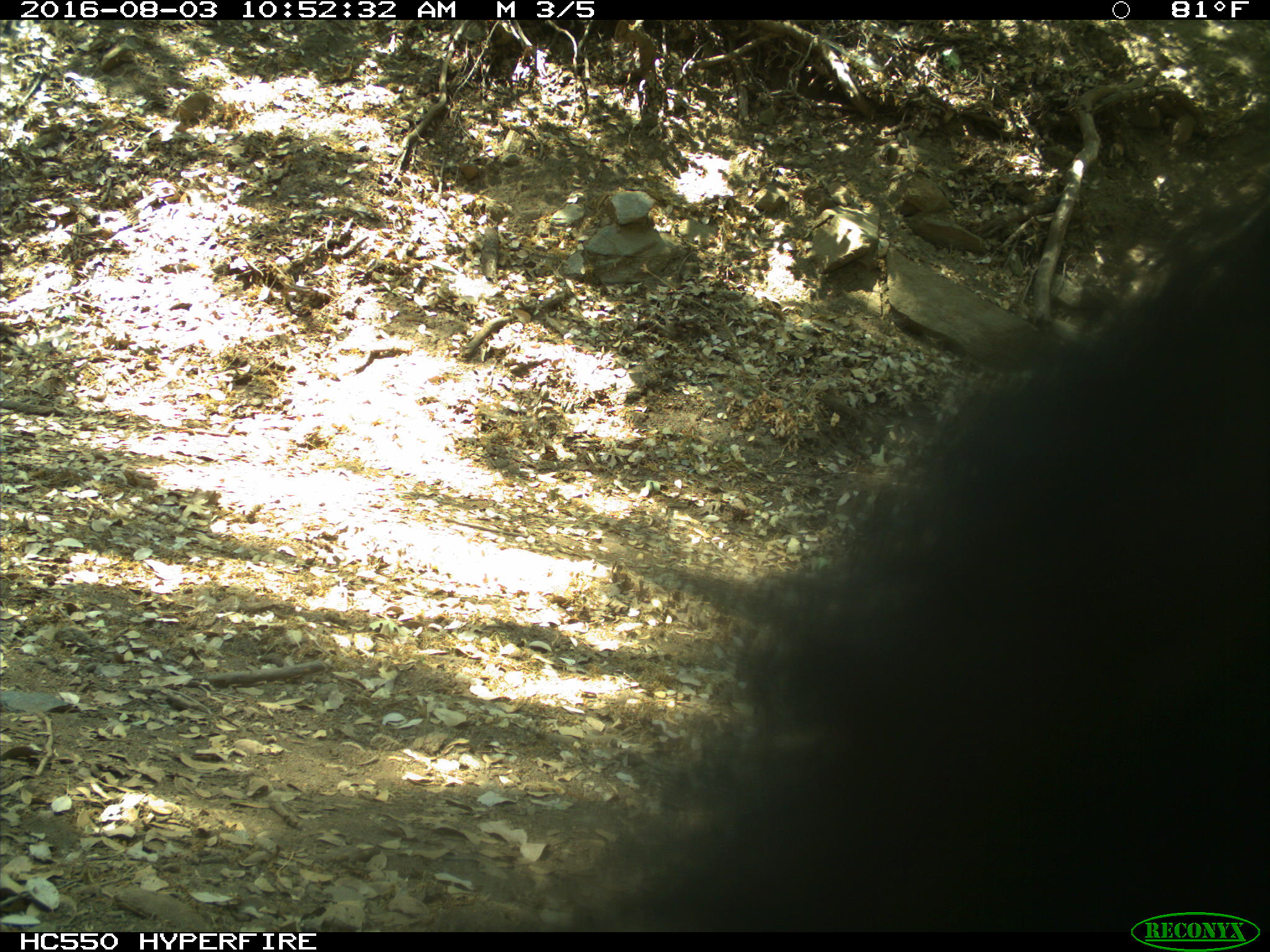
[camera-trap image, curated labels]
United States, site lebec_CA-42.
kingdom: Animalia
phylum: Chordata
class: Mammalia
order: Carnivora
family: Ursidae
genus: Ursus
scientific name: Ursus americanus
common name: american black bear